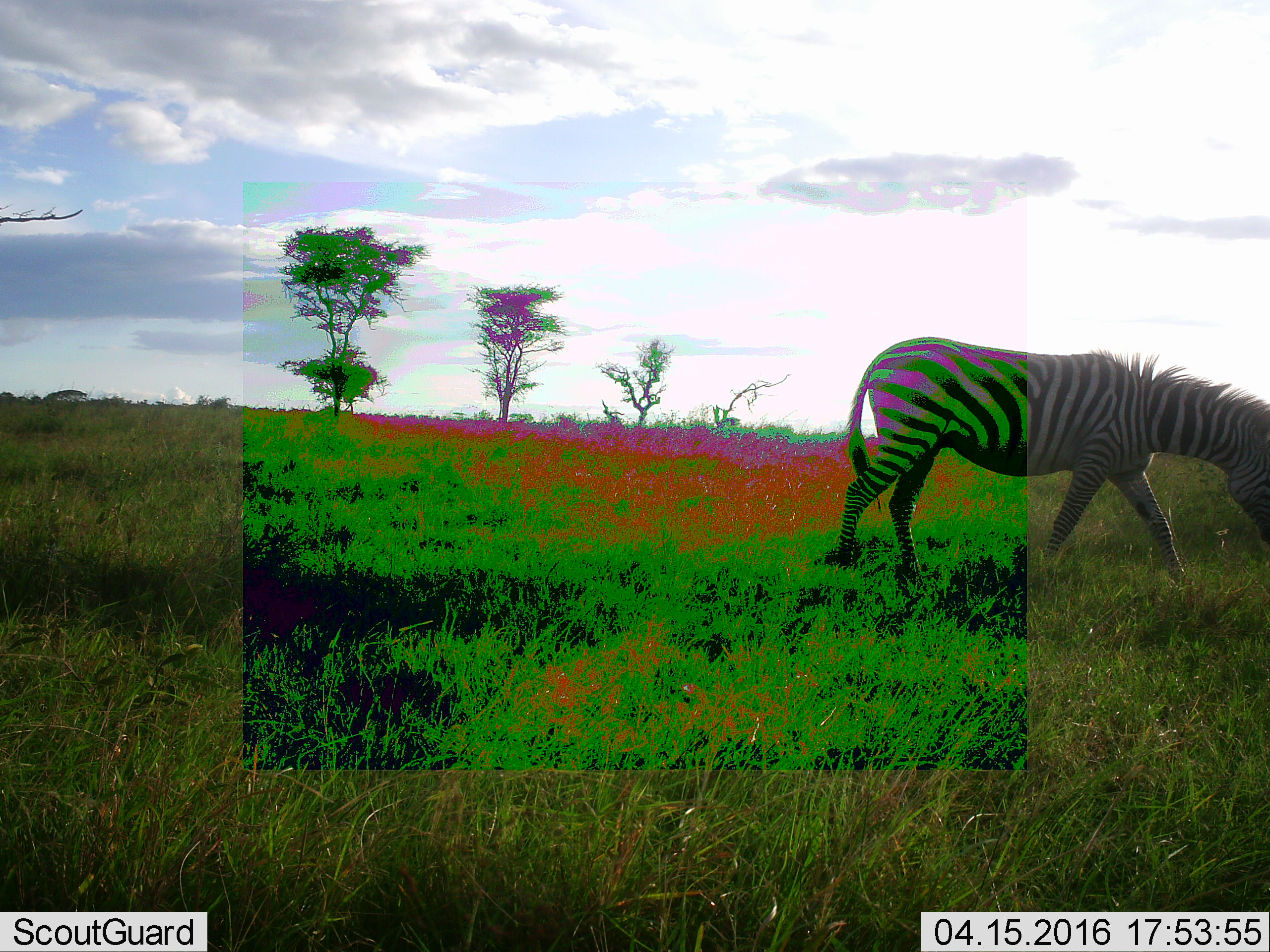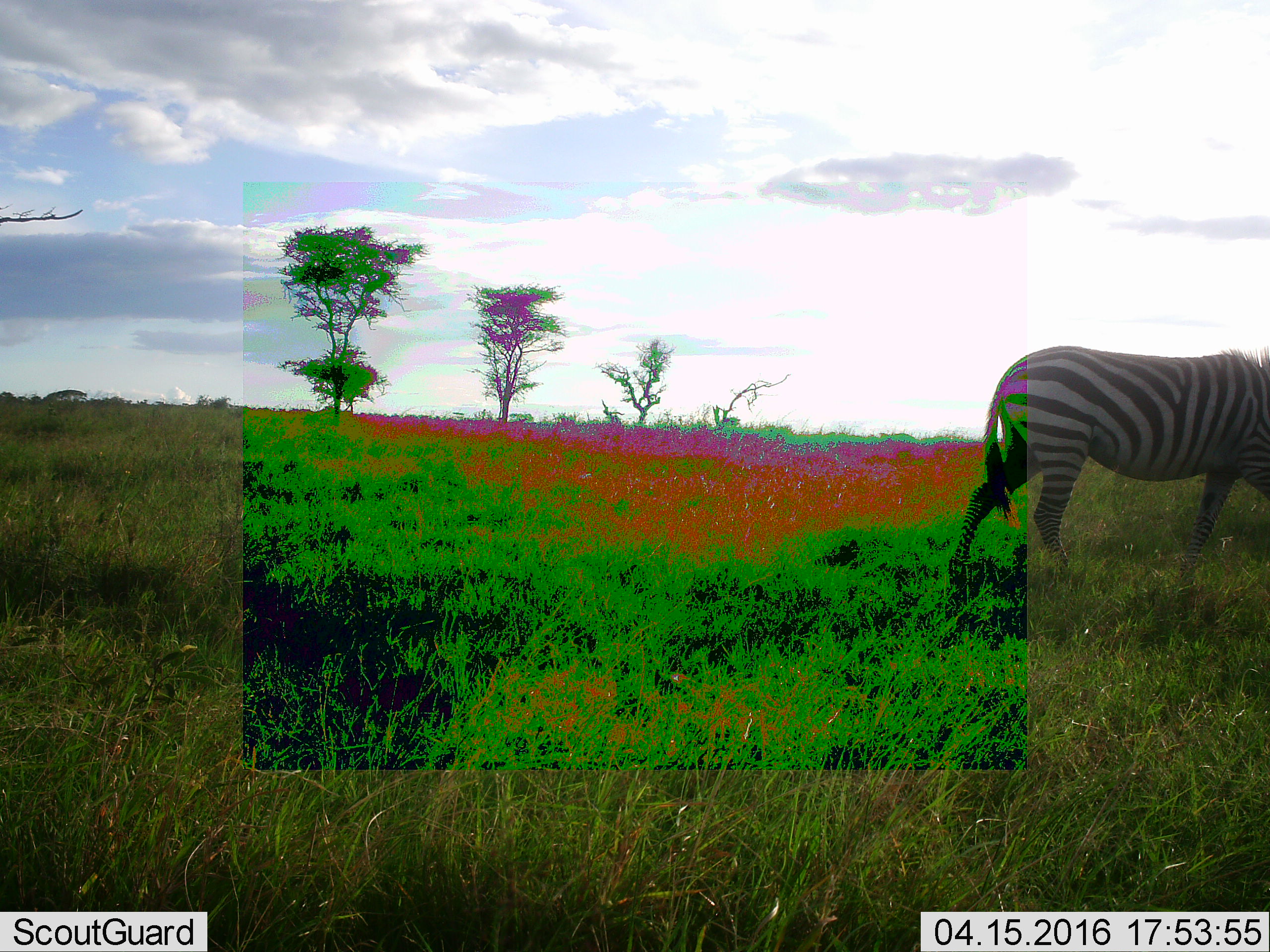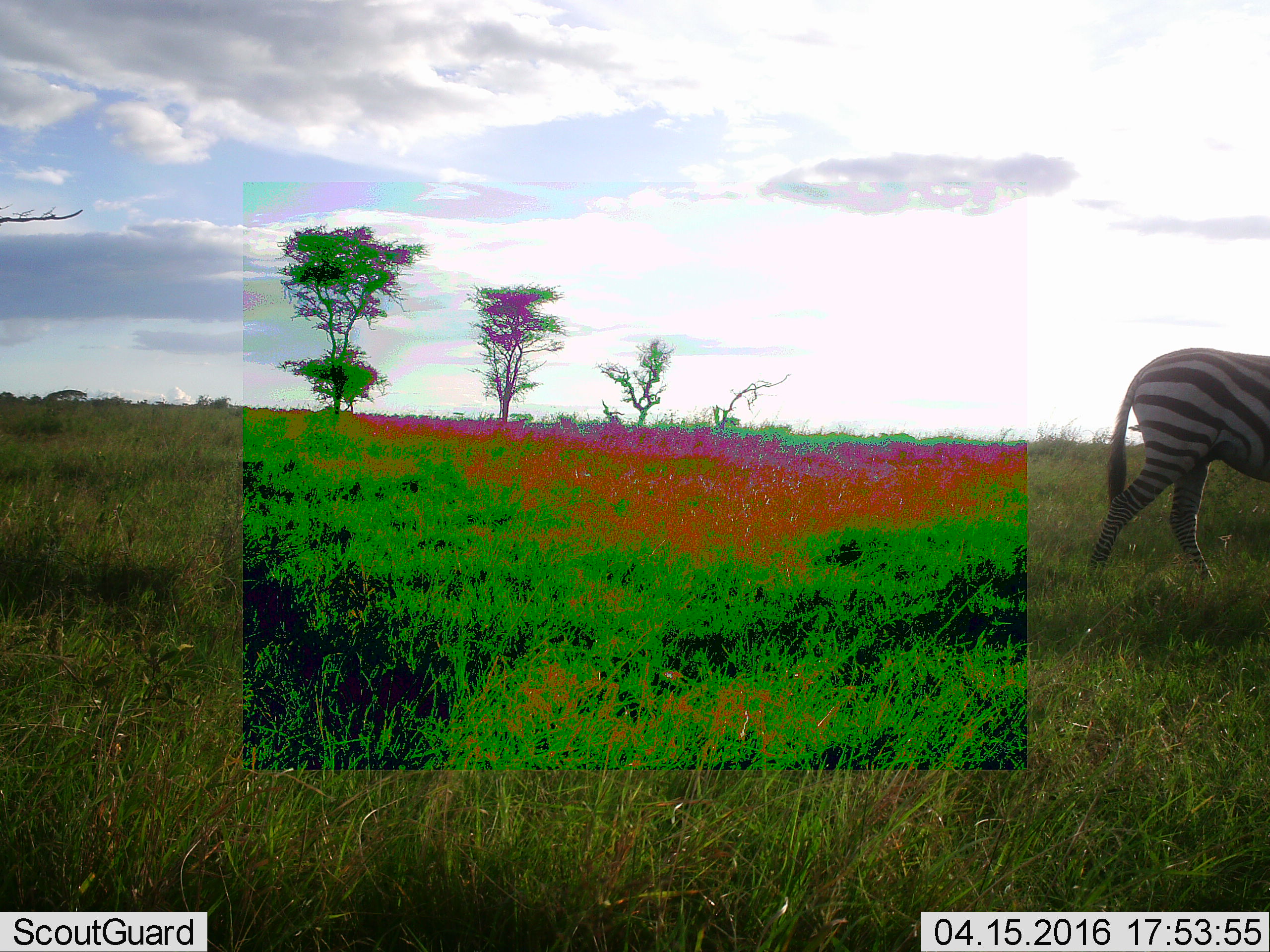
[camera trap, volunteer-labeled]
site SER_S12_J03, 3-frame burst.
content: unidentified animal